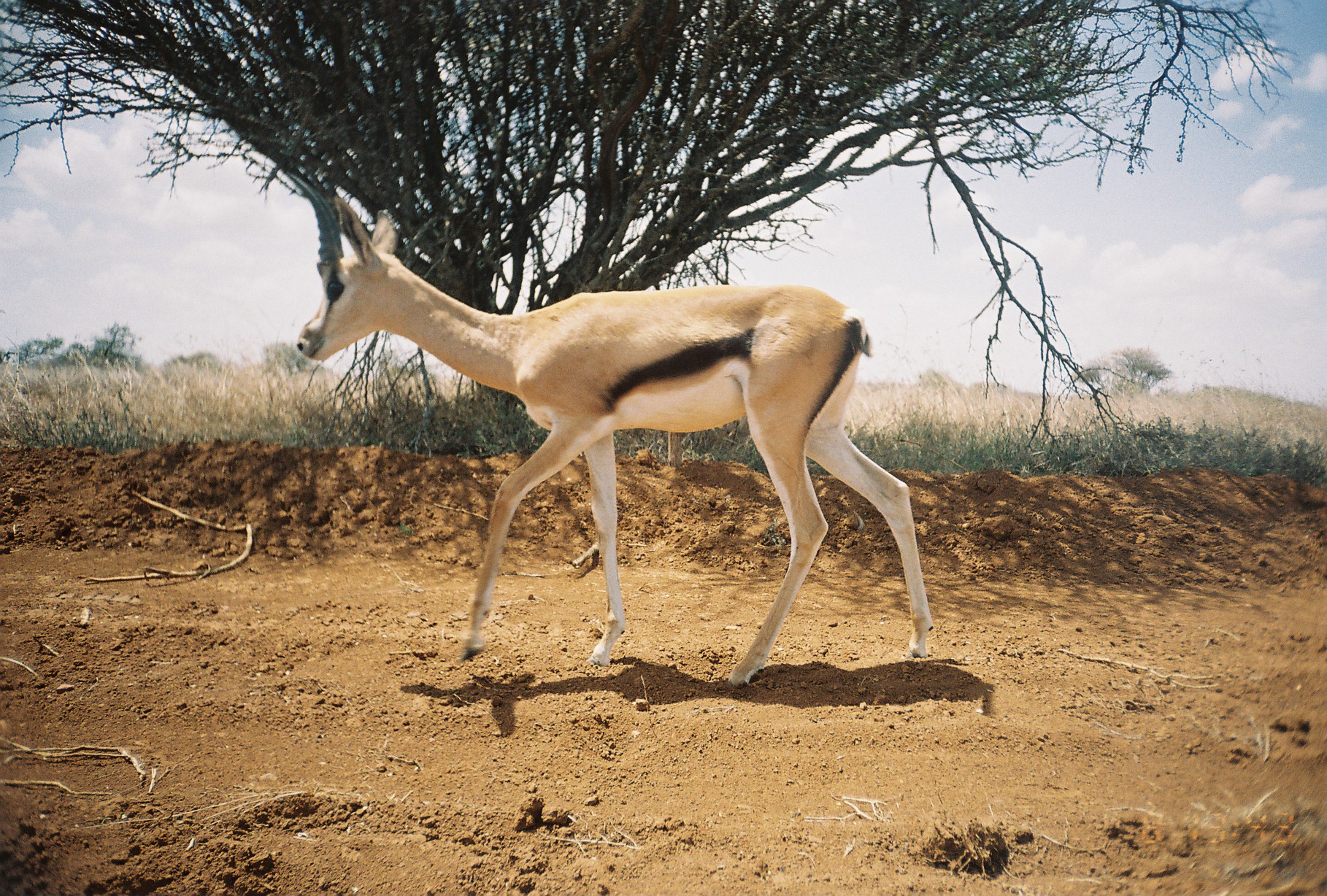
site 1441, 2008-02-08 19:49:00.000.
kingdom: Animalia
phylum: Chordata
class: Mammalia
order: Artiodactyla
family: Bovidae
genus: Nanger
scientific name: Nanger granti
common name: grant's gazelle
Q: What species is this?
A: Nanger granti (grant's gazelle).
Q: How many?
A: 1.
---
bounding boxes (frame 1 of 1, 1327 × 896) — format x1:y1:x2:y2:
nanger granti: 297:188:936:686